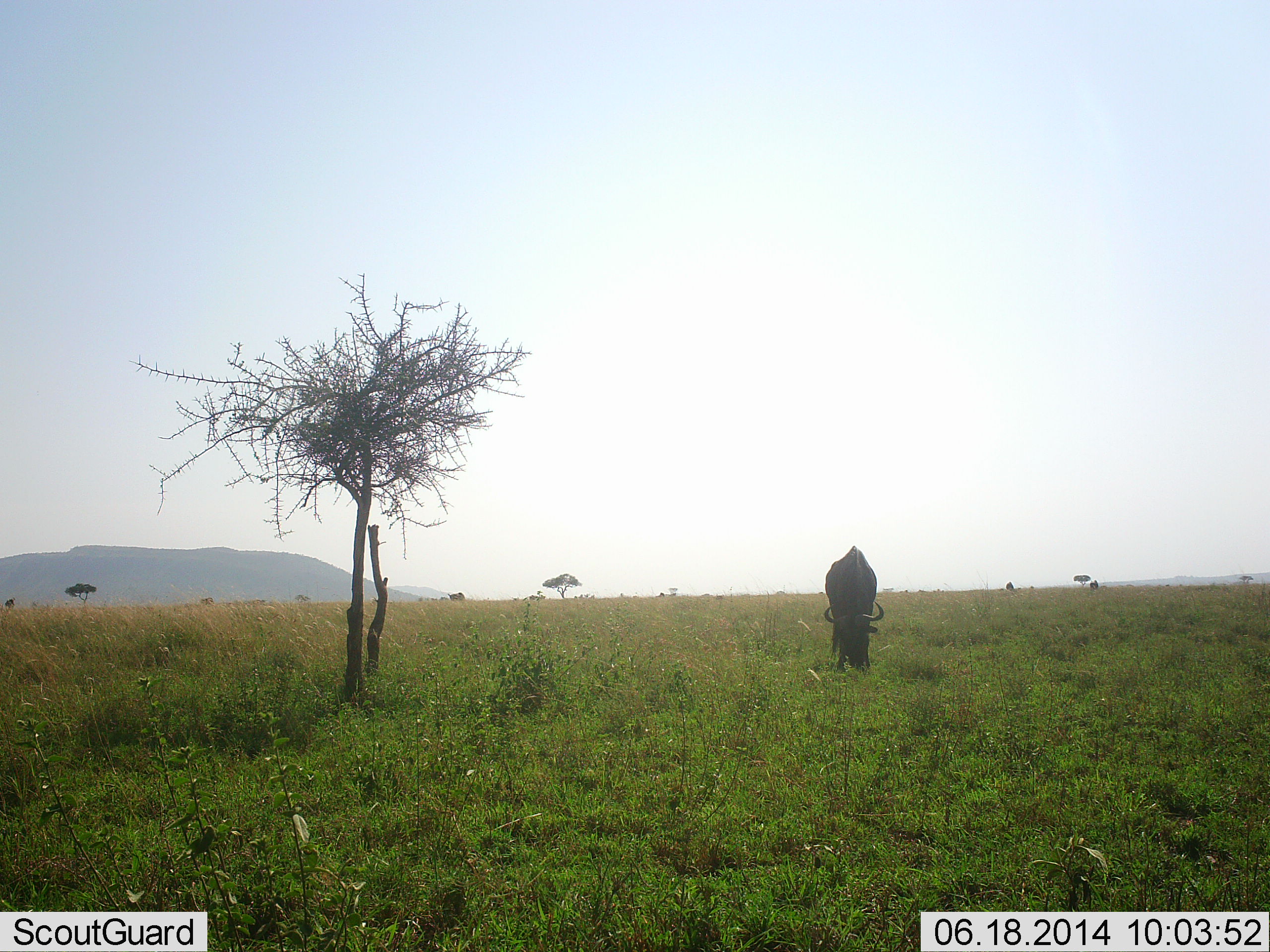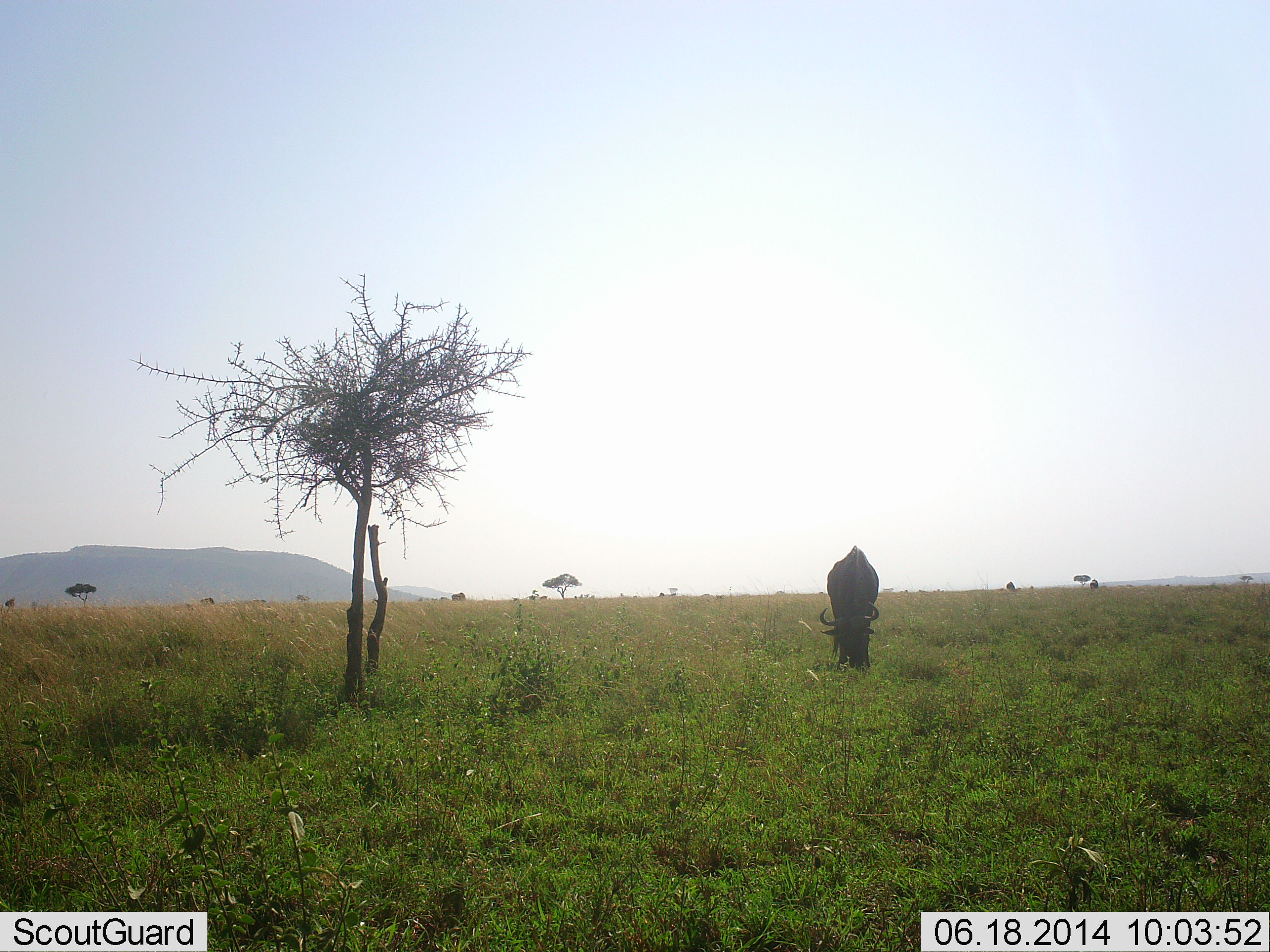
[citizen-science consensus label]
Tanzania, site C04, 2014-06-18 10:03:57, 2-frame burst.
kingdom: Animalia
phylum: Chordata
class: Mammalia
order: Artiodactyla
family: Bovidae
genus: Connochaetes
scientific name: Connochaetes taurinus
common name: blue wildebeest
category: wildebeest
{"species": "wildebeest (blue wildebeest) (Connochaetes taurinus)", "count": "1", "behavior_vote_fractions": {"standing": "40%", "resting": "0%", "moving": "0%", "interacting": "0%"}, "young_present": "0%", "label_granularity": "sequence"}